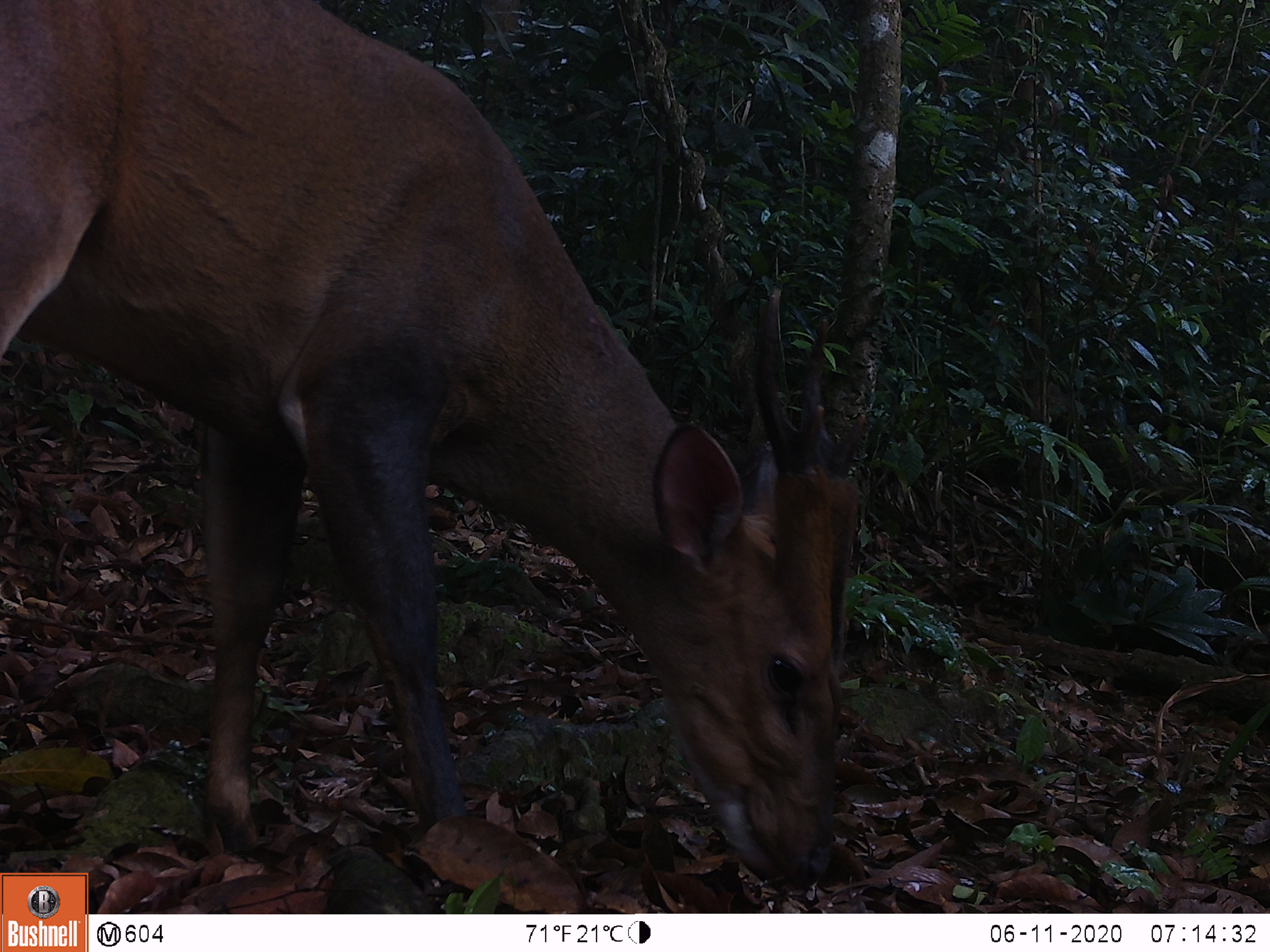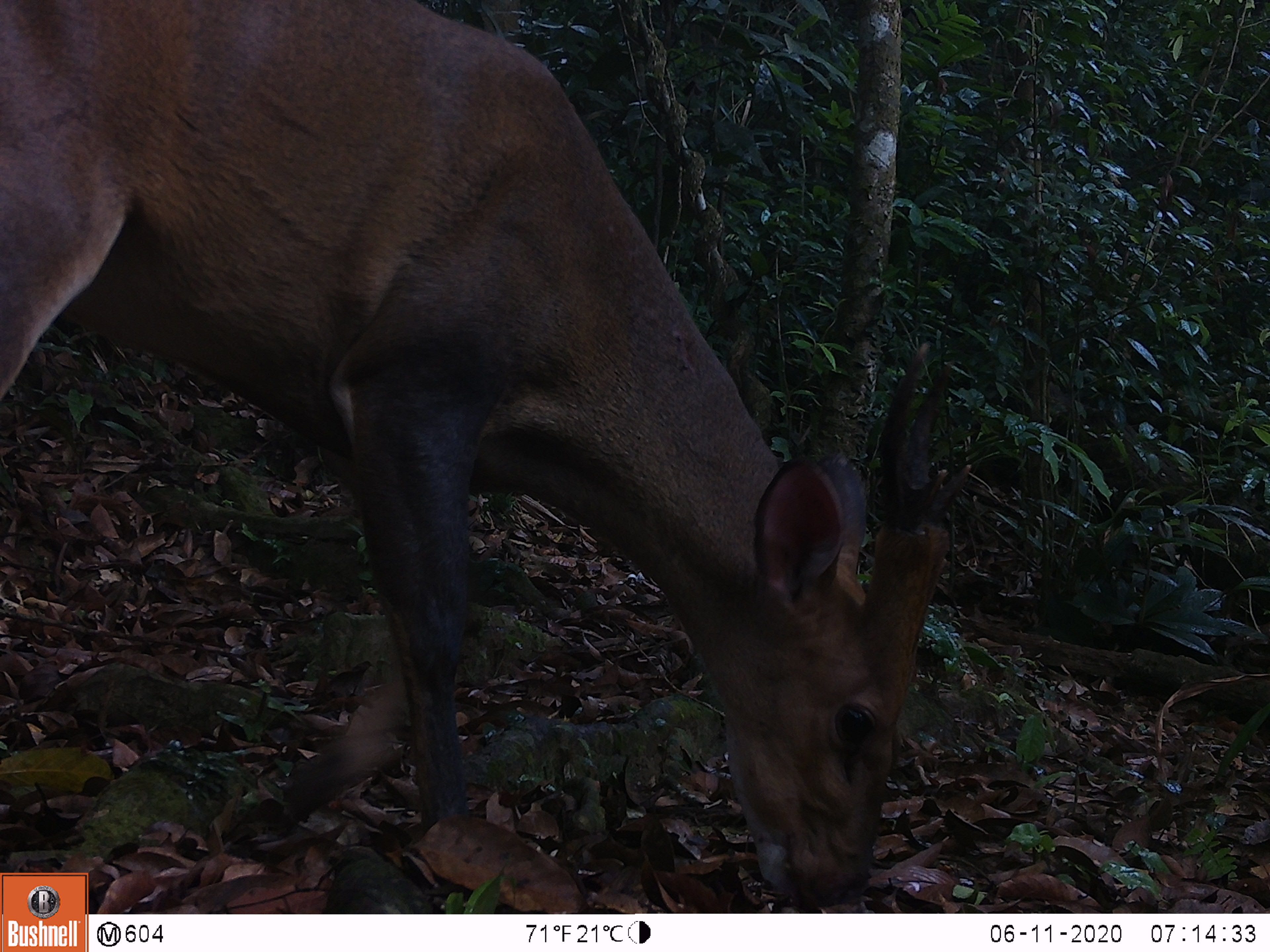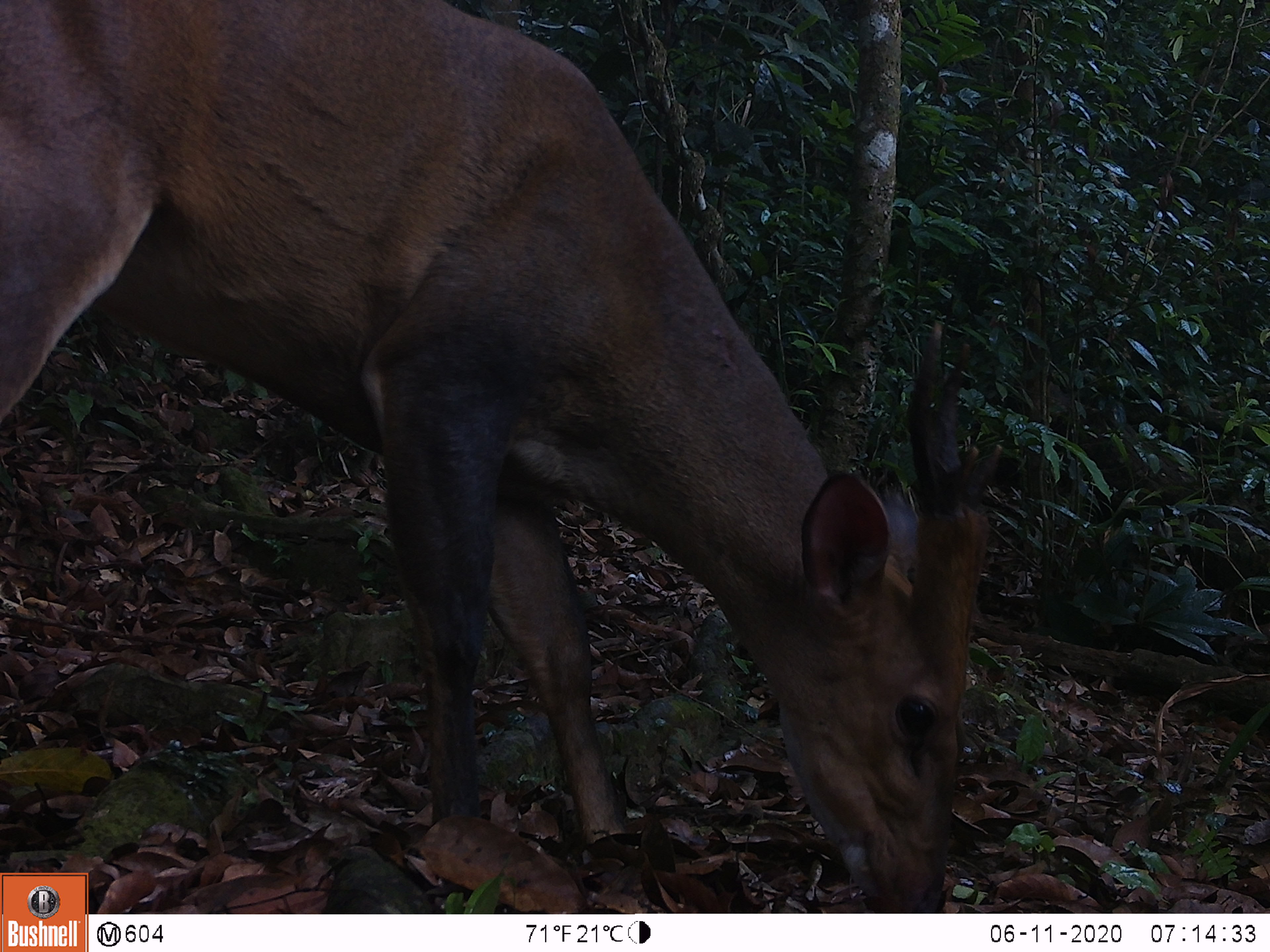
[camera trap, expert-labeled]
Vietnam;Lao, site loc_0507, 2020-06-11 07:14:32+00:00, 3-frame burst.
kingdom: Animalia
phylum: Chordata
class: Mammalia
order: Artiodactyla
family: Cervidae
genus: Muntiacus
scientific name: Muntiacus vuquangensis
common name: large-antlered muntjac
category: large antlered muntjac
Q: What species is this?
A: Large antlered muntjac (large-antlered muntjac) (Muntiacus vuquangensis).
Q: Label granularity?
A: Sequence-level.